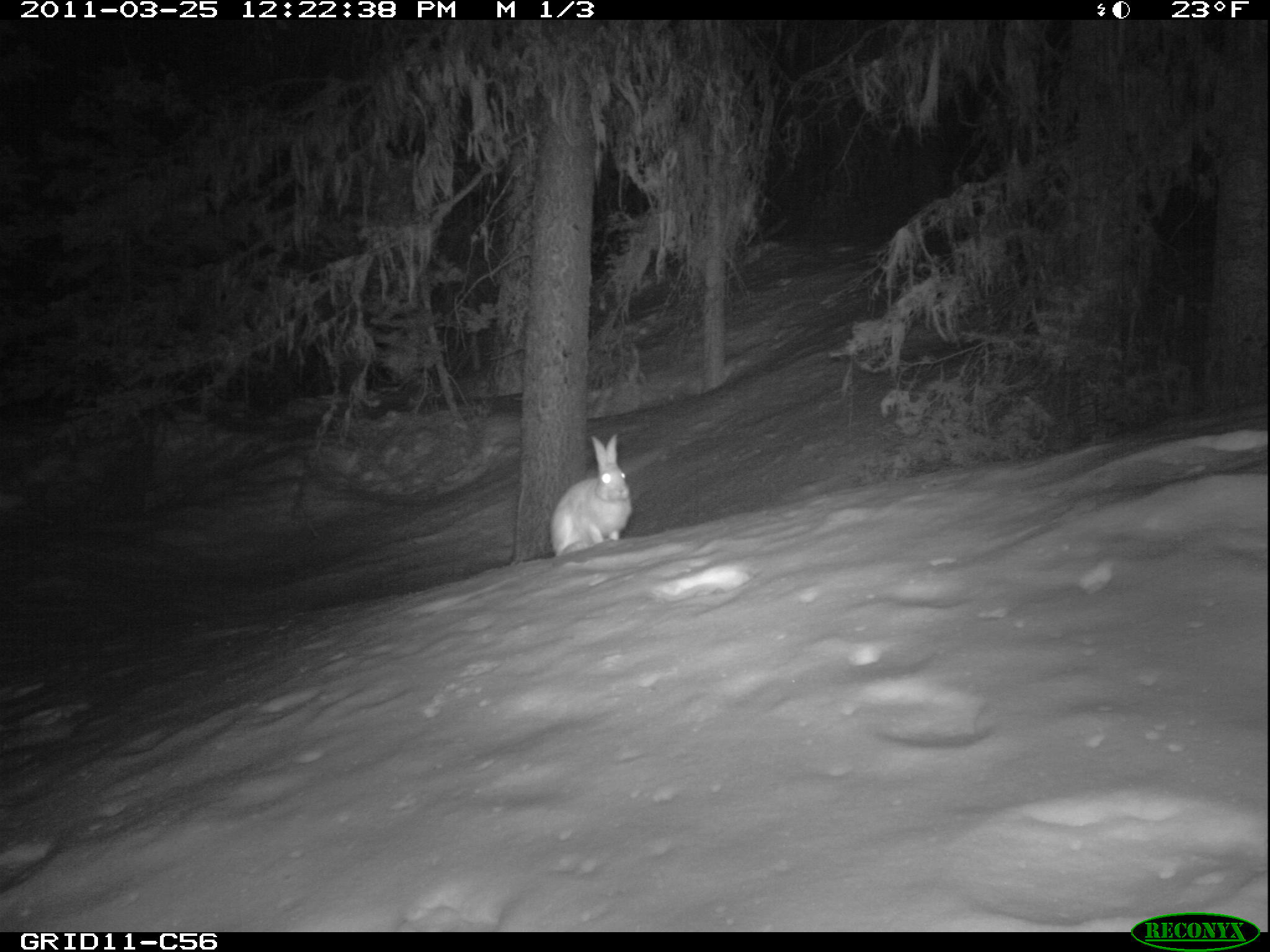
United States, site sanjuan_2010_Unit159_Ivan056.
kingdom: Animalia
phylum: Chordata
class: Mammalia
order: Lagomorpha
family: Leporidae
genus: Lepus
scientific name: Lepus americanus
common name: snowshoe hare